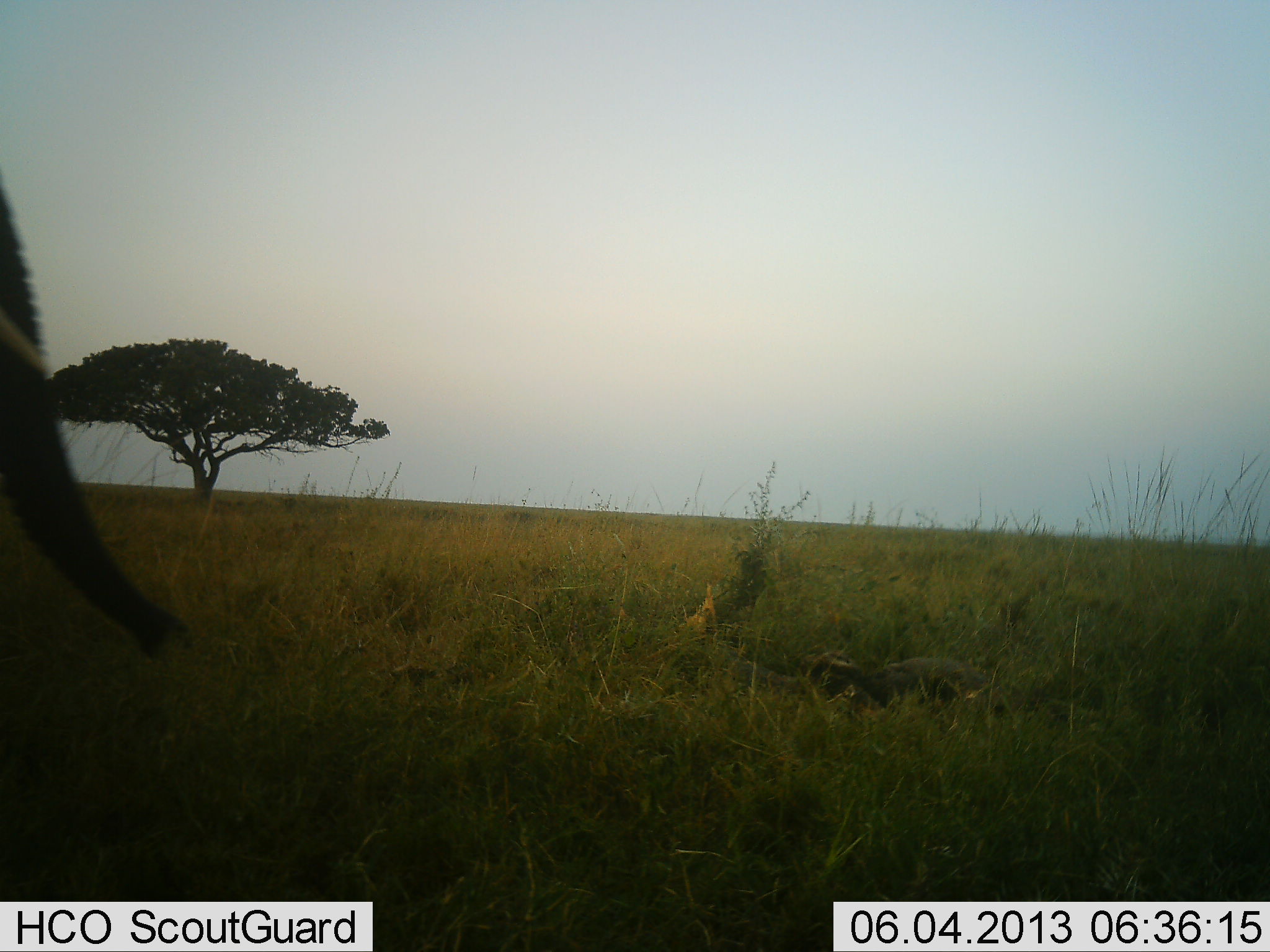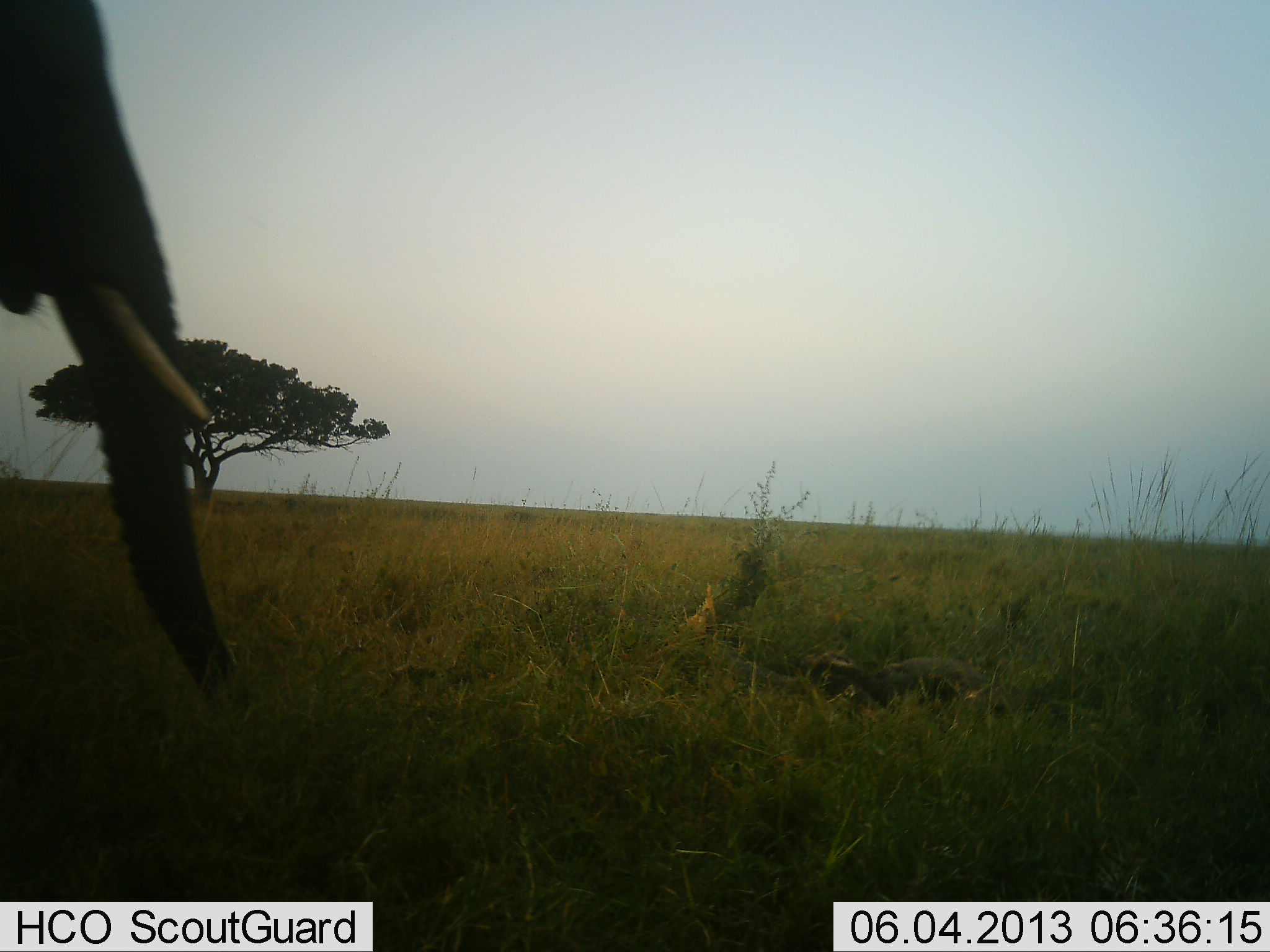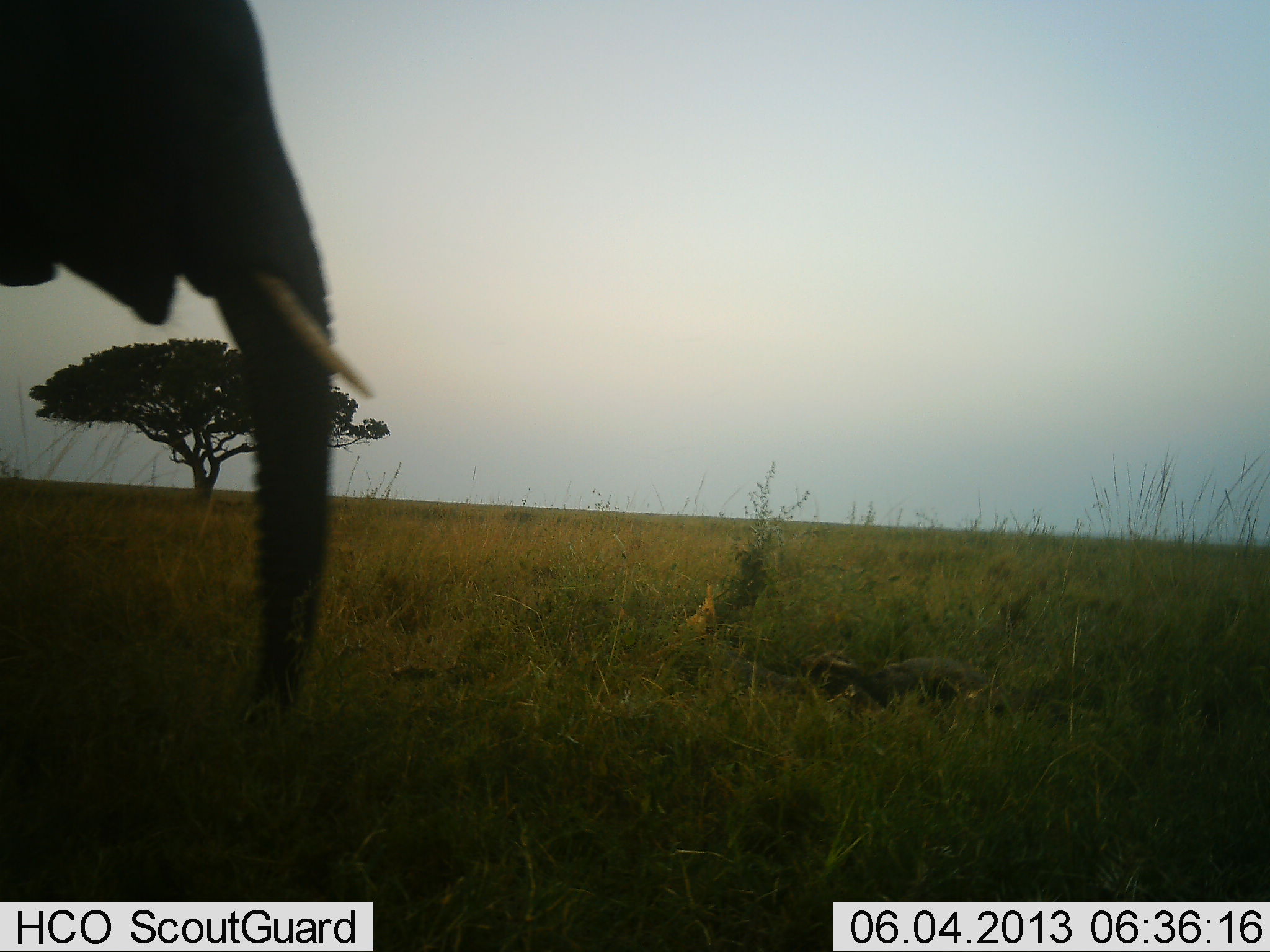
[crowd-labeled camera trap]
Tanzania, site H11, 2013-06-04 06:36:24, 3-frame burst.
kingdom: Animalia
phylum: Chordata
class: Mammalia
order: Proboscidea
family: Elephantidae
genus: Loxodonta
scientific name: Loxodonta africana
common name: african bush elephant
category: elephant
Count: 1.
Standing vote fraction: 20%.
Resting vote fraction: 10%.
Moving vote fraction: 80%.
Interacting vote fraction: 0%.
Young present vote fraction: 10%.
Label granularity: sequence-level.